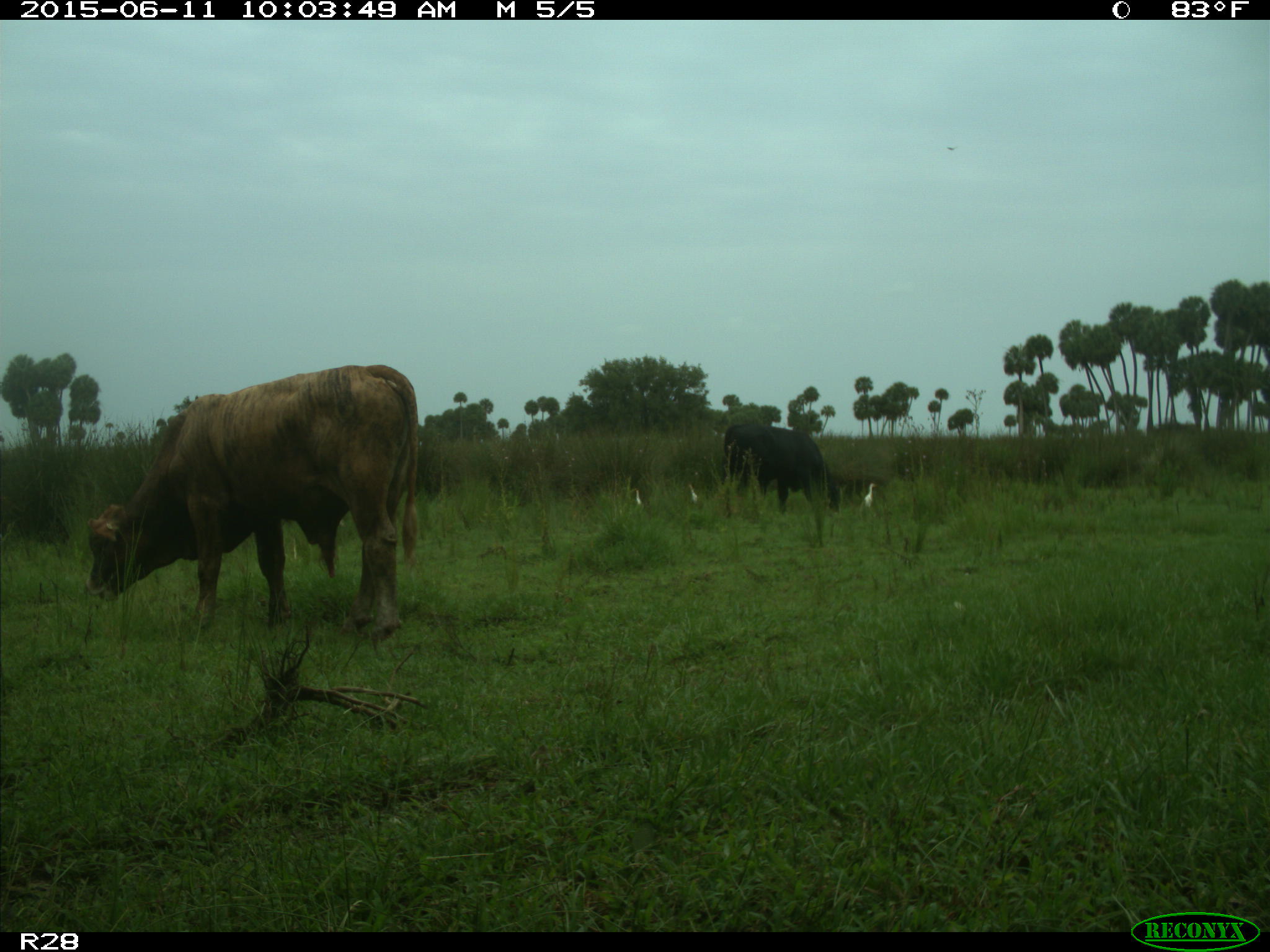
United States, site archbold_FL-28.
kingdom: Animalia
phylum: Chordata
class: Mammalia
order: Artiodactyla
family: Bovidae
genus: Bos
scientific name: Bos taurus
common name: domestic cow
Bos taurus (domestic cow).